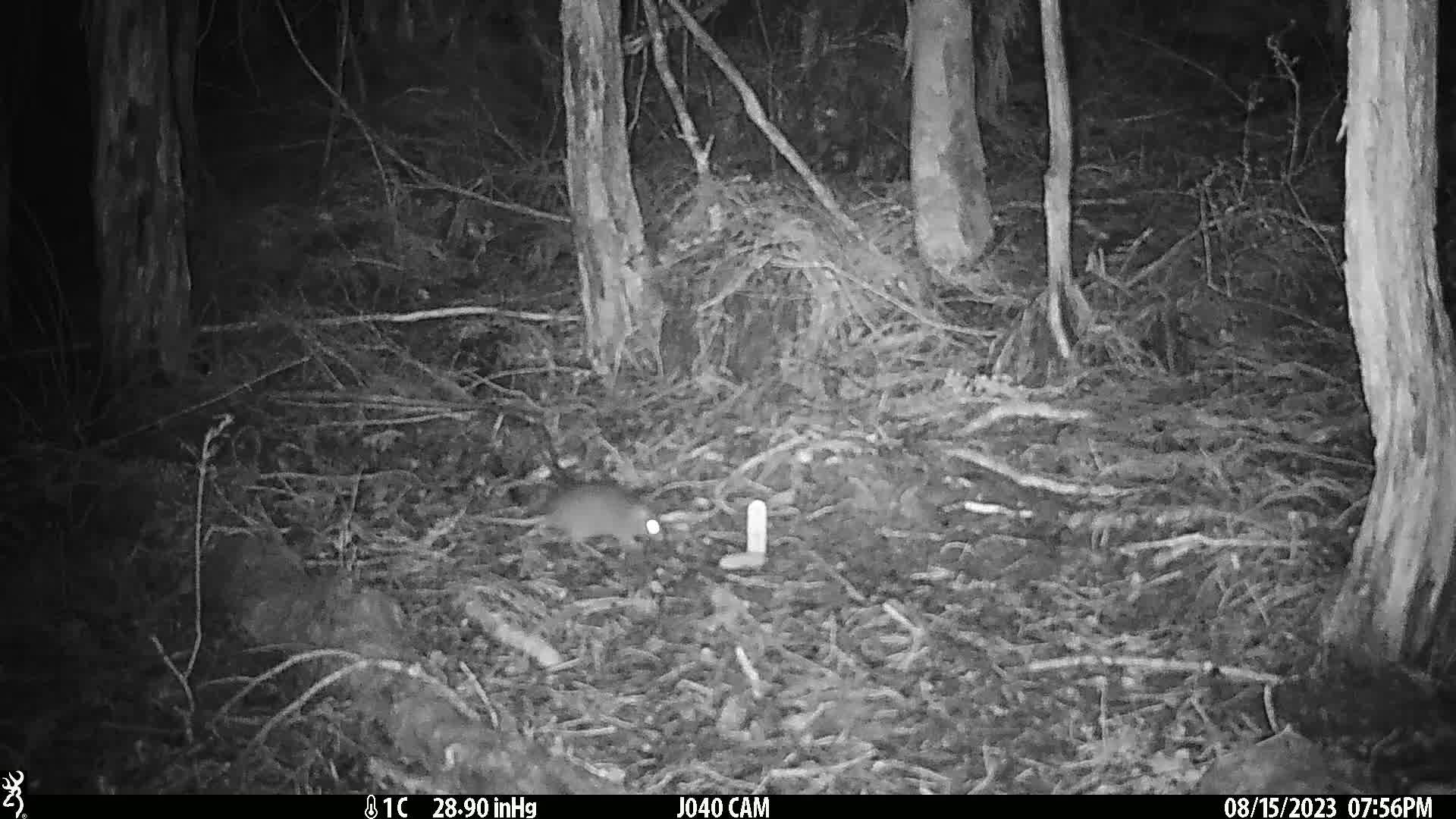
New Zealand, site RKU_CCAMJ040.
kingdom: Animalia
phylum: Chordata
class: Mammalia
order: Rodentia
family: Muridae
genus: Rattus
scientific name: Rattus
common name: rat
Rat (Rattus).